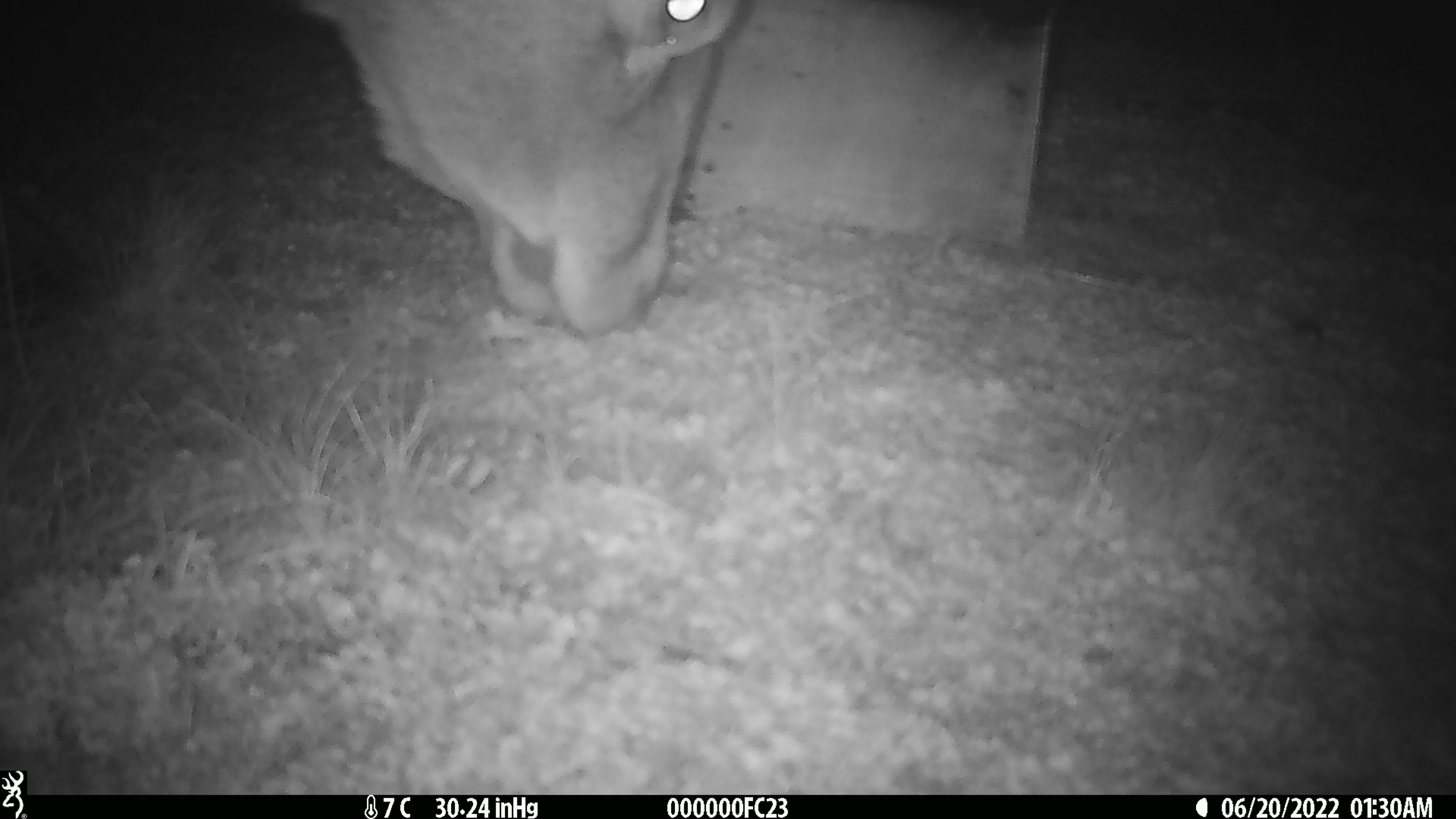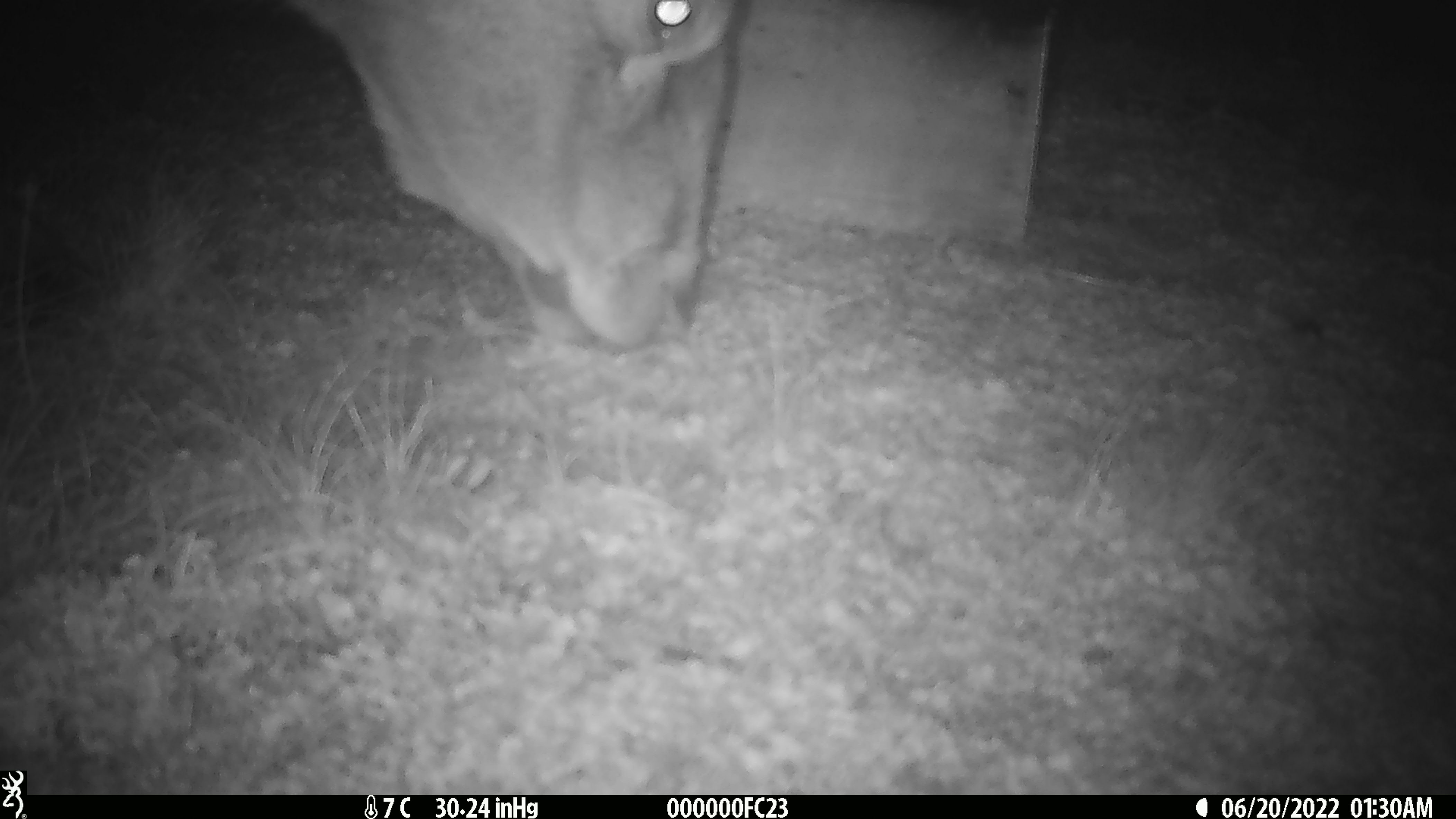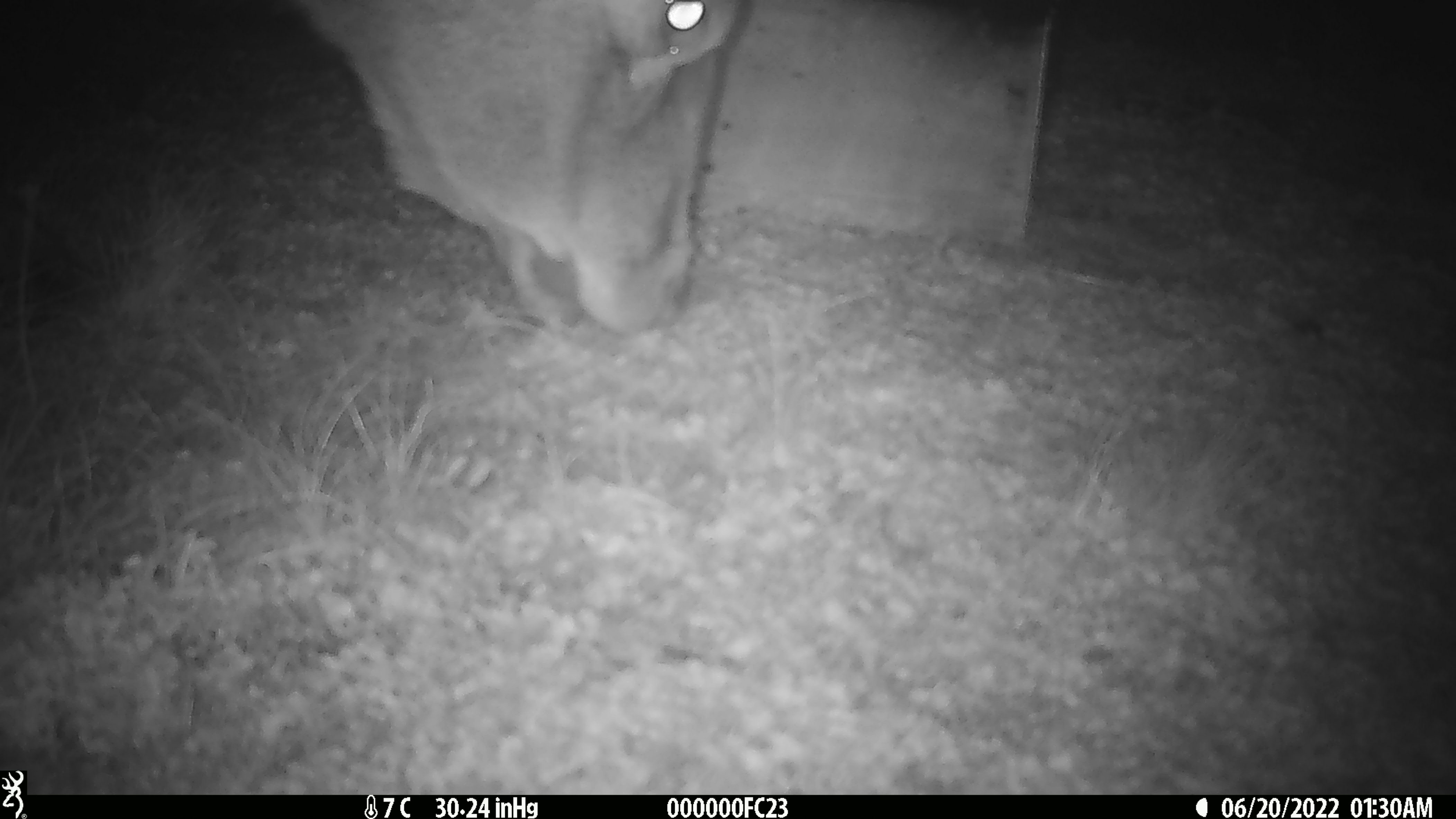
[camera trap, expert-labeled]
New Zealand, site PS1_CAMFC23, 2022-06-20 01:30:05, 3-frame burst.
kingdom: Animalia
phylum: Chordata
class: Mammalia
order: Artiodactyla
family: Cervidae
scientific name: Cervidae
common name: deer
Deer (Cervidae).